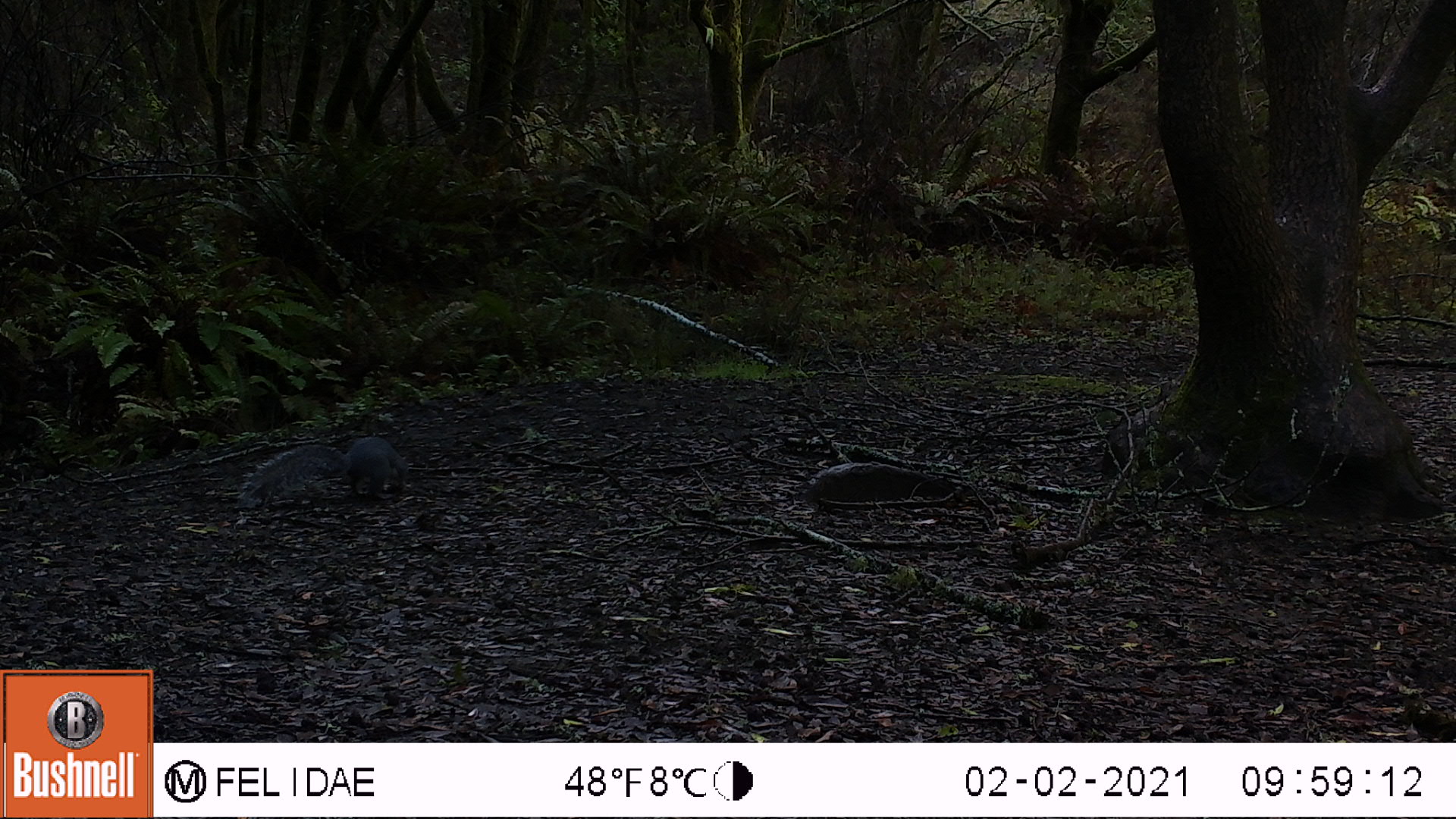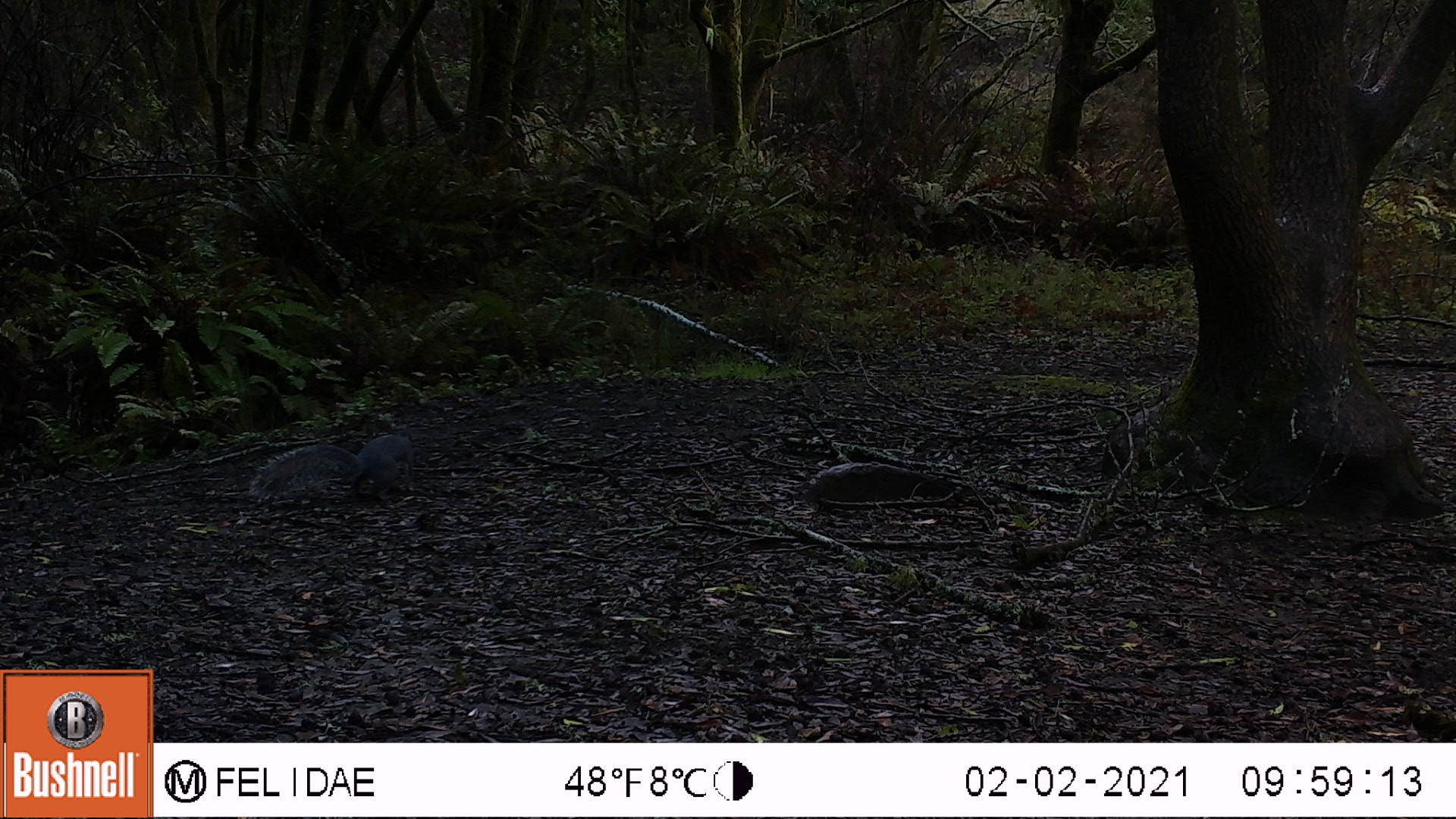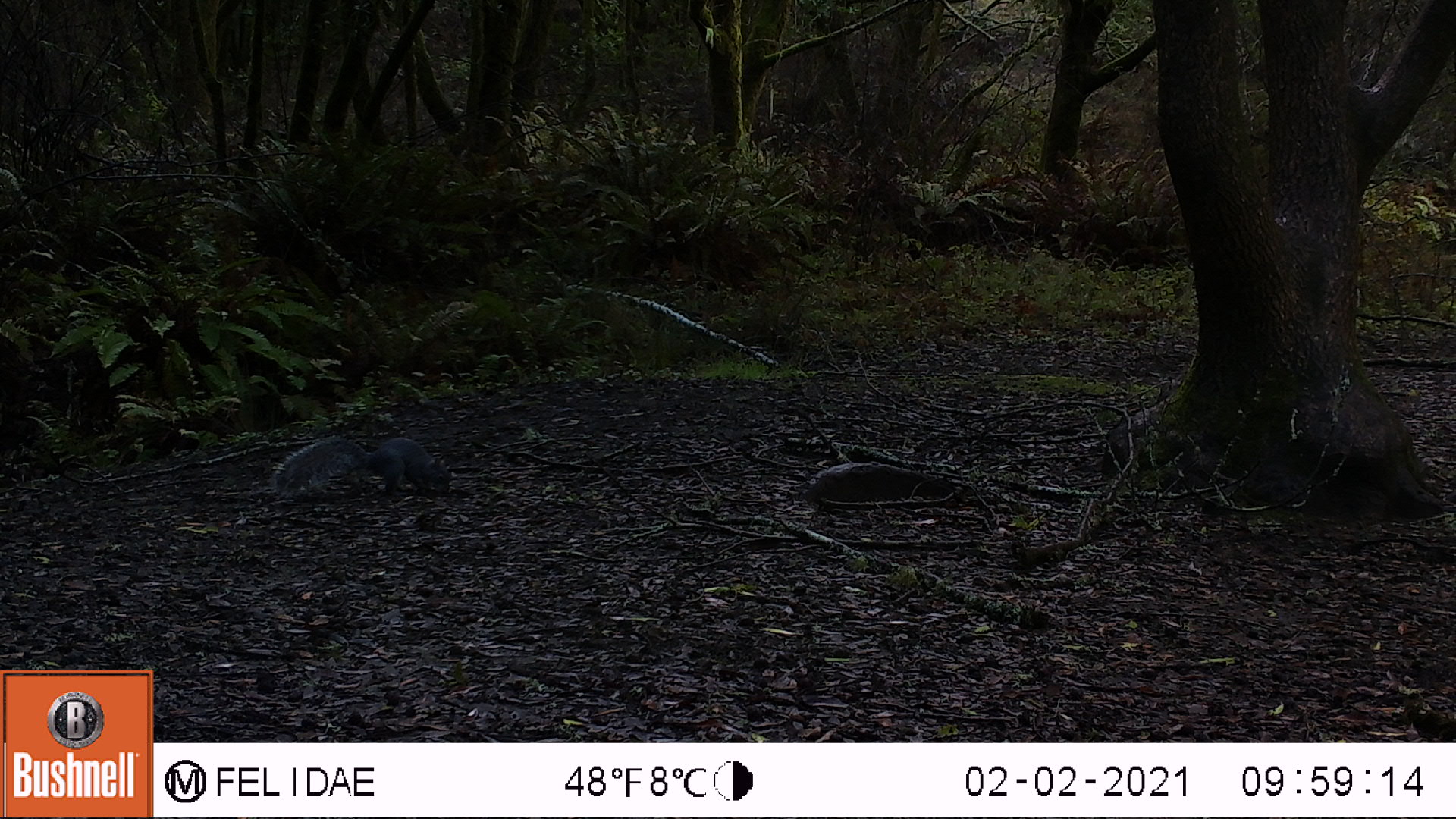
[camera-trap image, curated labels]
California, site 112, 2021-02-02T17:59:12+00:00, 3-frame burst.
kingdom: Animalia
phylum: Chordata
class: Mammalia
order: Rodentia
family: Sciuridae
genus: Sciurus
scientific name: Sciurus griseus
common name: western gray squirrel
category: western grey squirrel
Western grey squirrel (western gray squirrel) (Sciurus griseus).